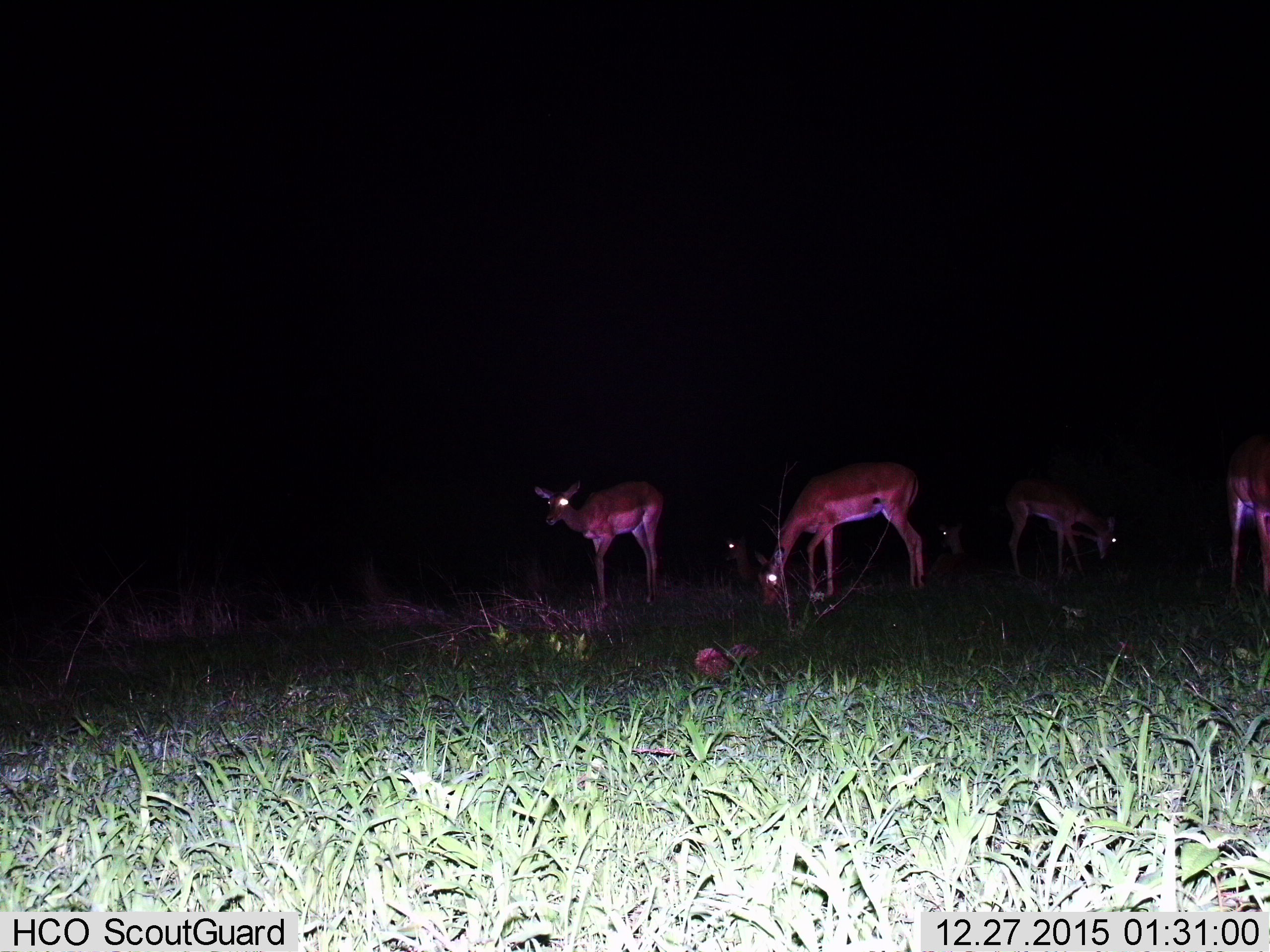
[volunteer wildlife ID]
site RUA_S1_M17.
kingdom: Animalia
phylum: Chordata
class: Mammalia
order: Artiodactyla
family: Bovidae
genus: Aepyceros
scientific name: Aepyceros melampus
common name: impala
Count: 6.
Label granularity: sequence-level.